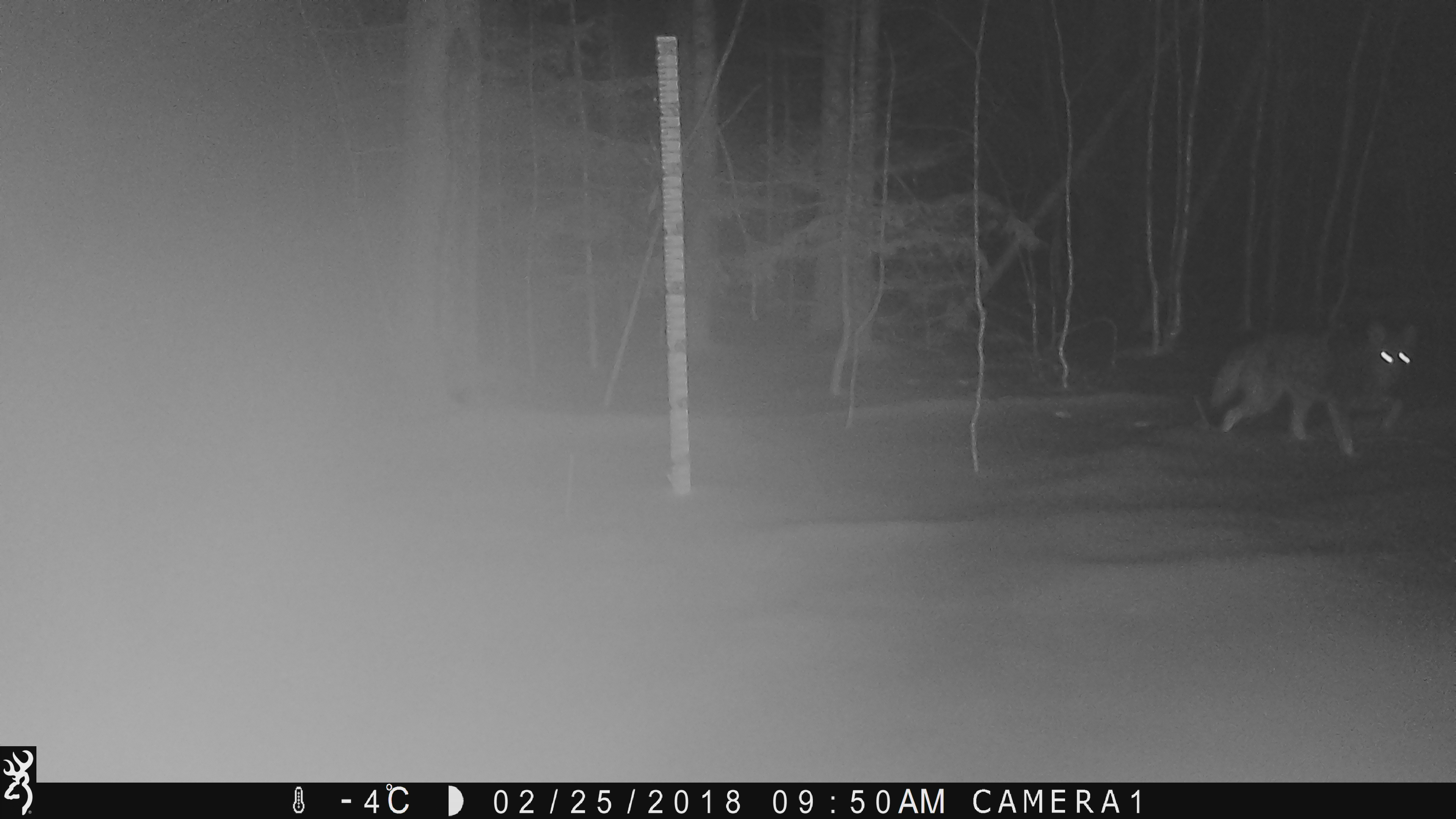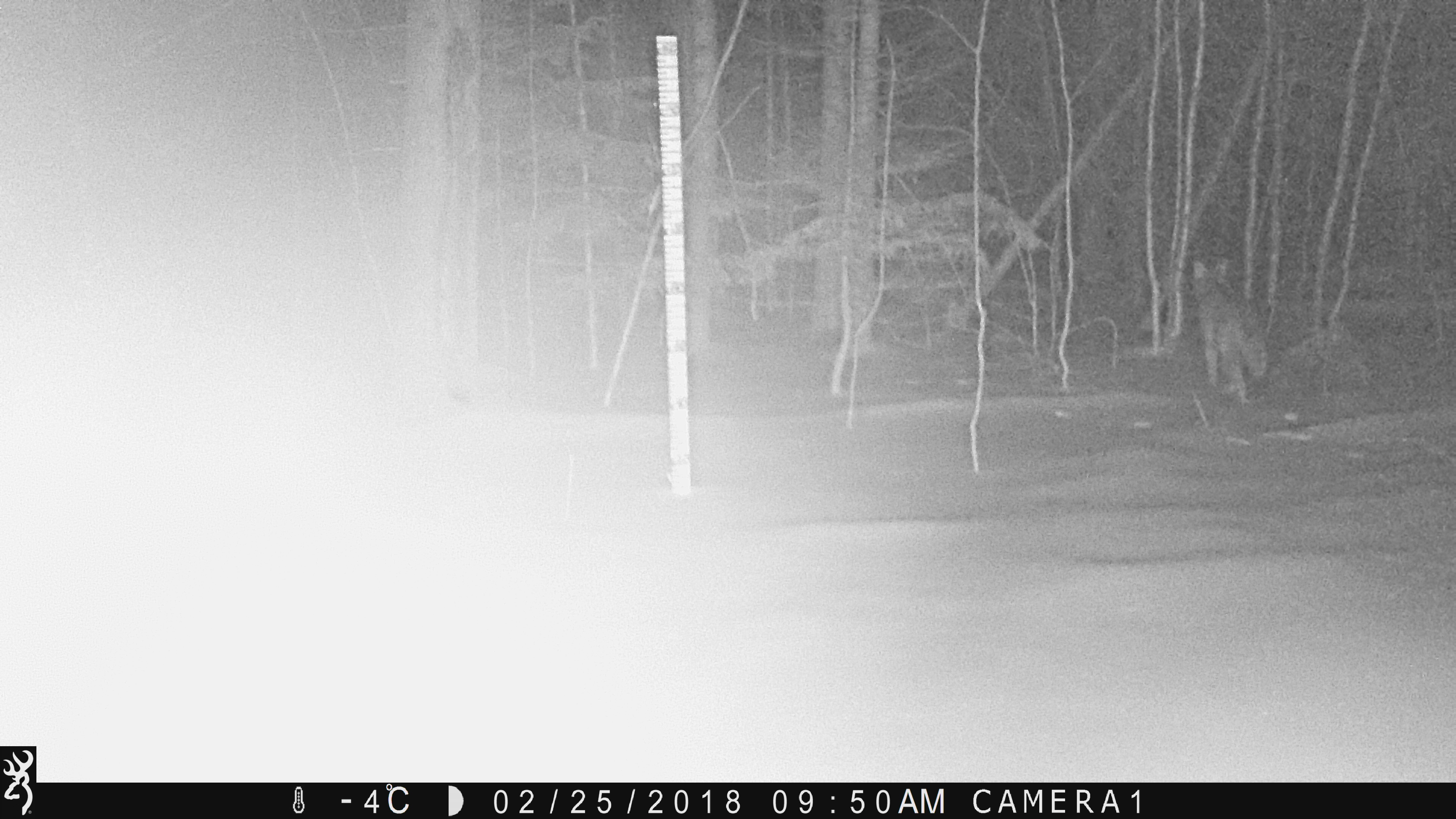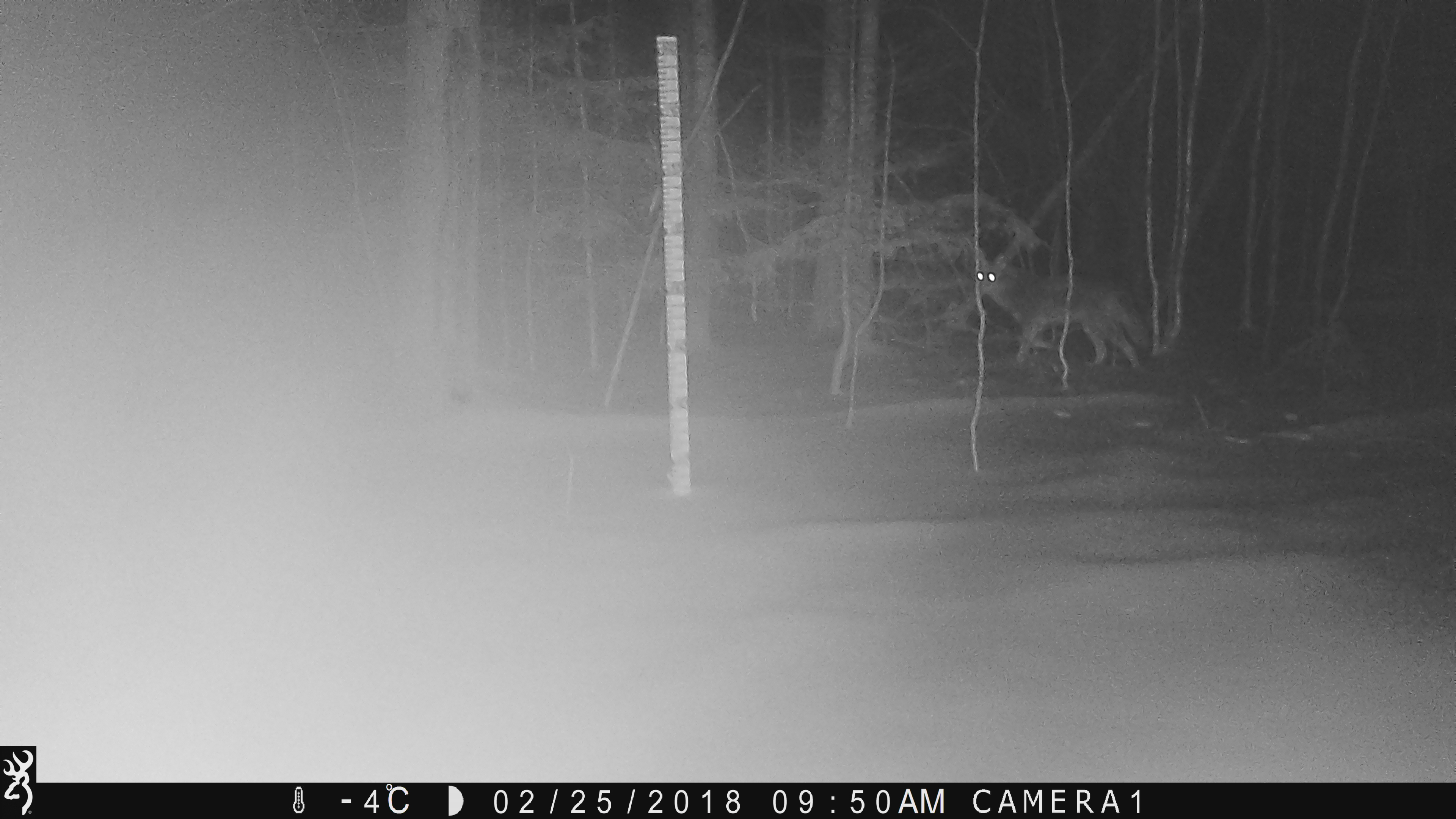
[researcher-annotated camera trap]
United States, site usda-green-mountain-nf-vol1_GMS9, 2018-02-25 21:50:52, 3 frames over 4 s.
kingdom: Animalia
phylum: Chordata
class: Mammalia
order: Carnivora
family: Canidae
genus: Canis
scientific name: Canis latrans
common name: coyote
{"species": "coyote (Canis latrans)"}